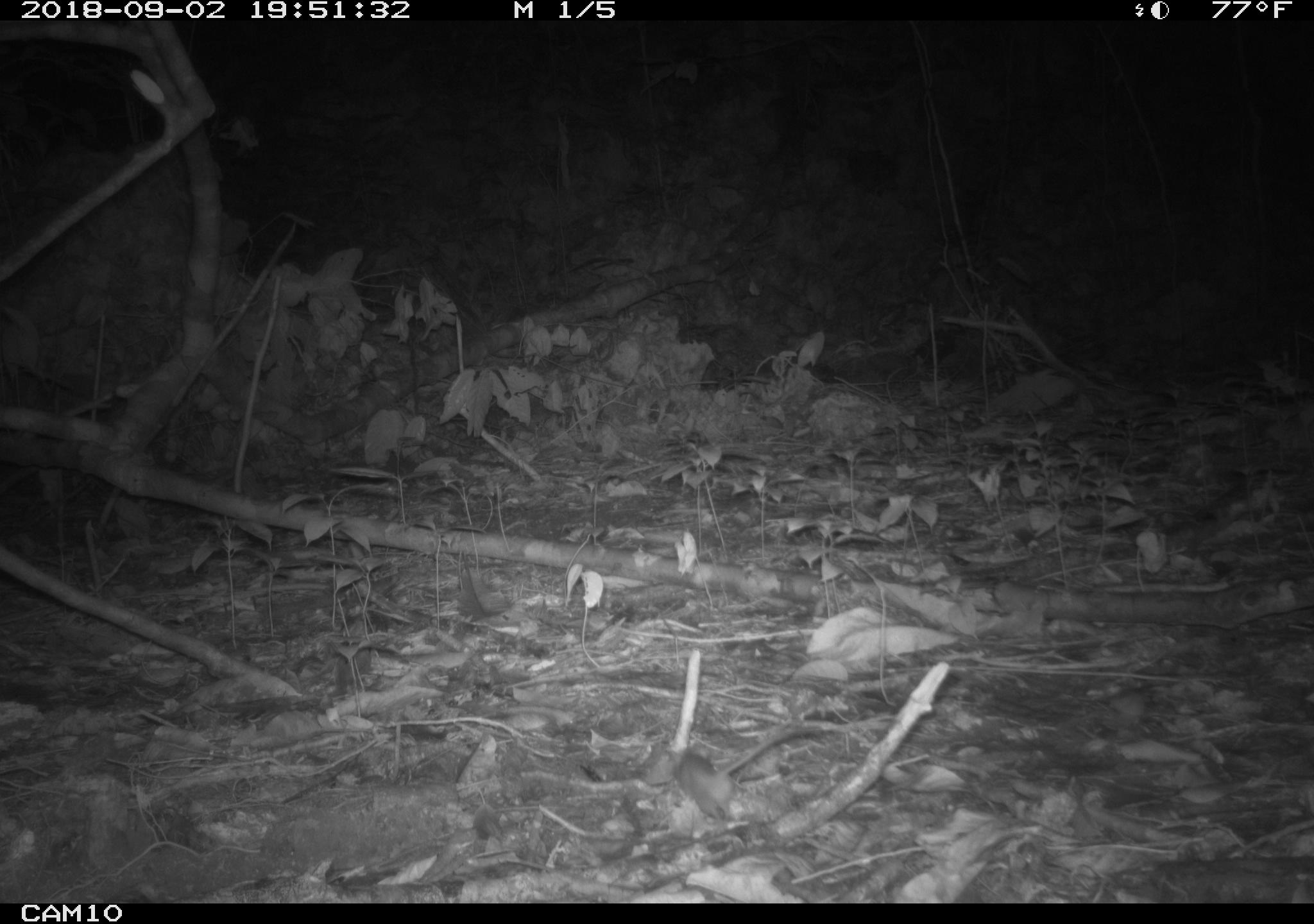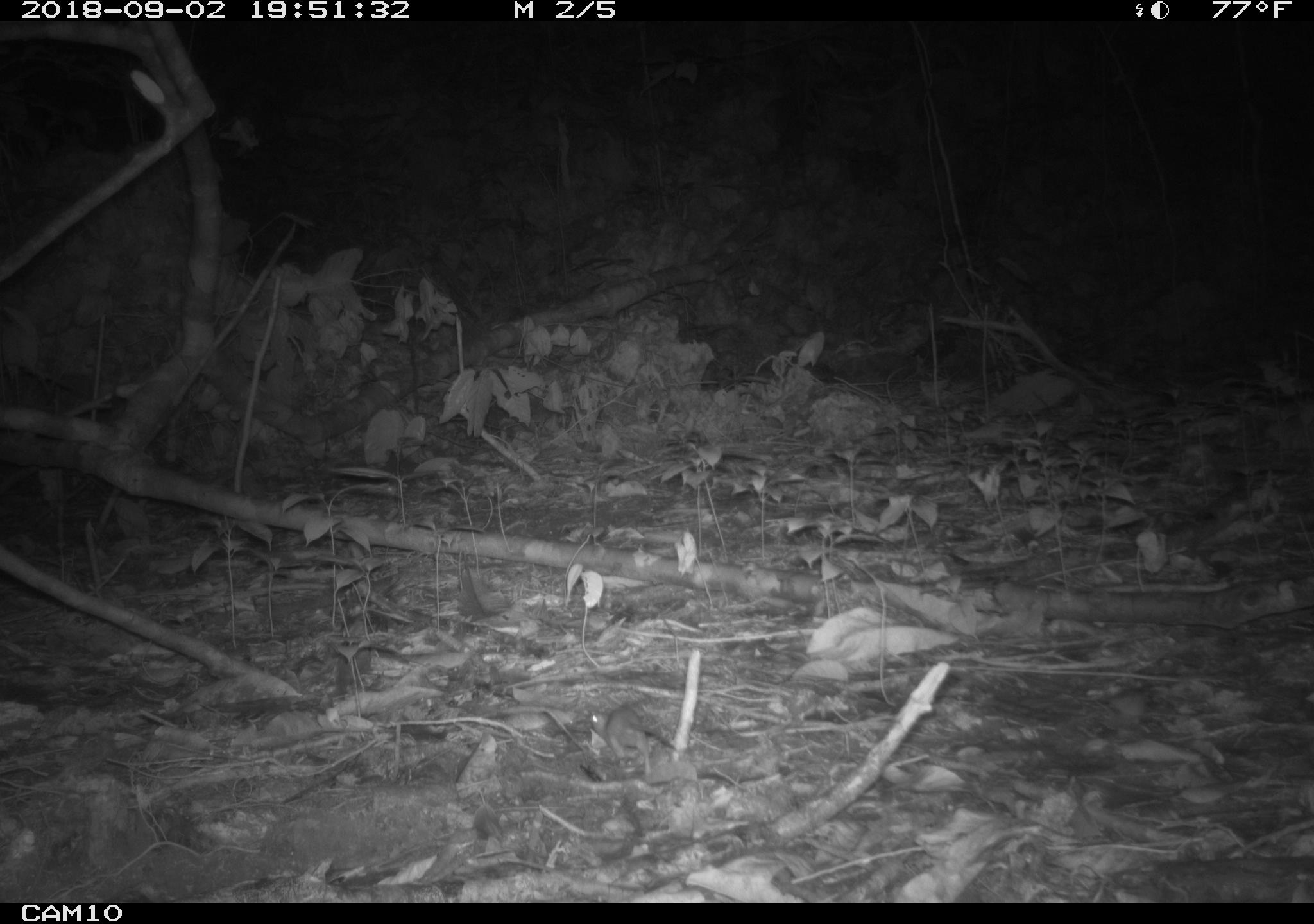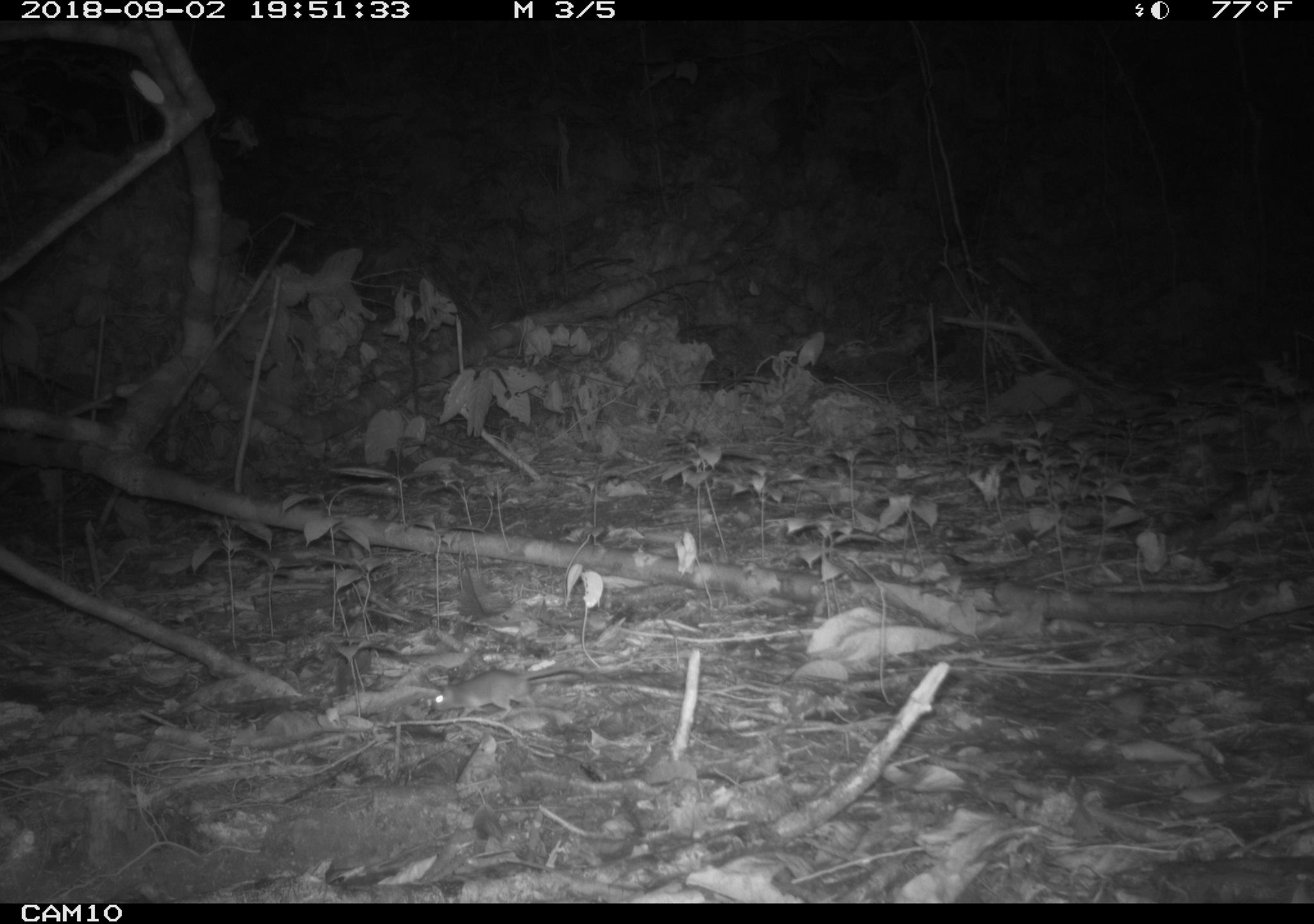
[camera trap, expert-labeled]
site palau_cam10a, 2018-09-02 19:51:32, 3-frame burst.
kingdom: Animalia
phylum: Chordata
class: Mammalia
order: Rodentia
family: Muridae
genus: Rattus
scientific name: Rattus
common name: rat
Rat (Rattus).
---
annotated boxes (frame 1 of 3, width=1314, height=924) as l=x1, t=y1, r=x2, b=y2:
rat: l=660, t=713, r=838, b=826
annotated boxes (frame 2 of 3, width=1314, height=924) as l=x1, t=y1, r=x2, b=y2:
rat: l=583, t=701, r=665, b=776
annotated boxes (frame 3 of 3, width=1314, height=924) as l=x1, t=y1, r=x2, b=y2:
rat: l=425, t=664, r=650, b=727